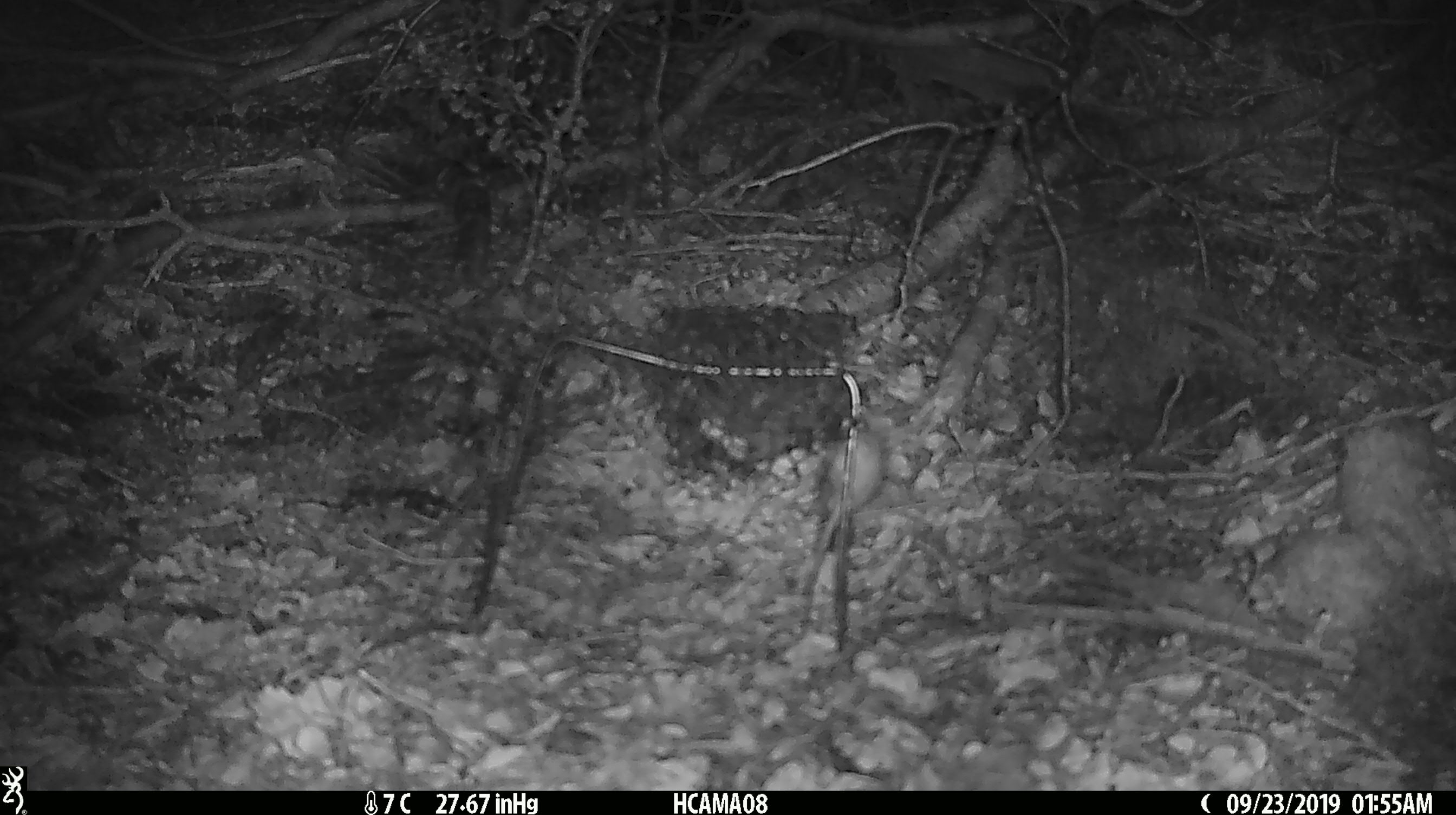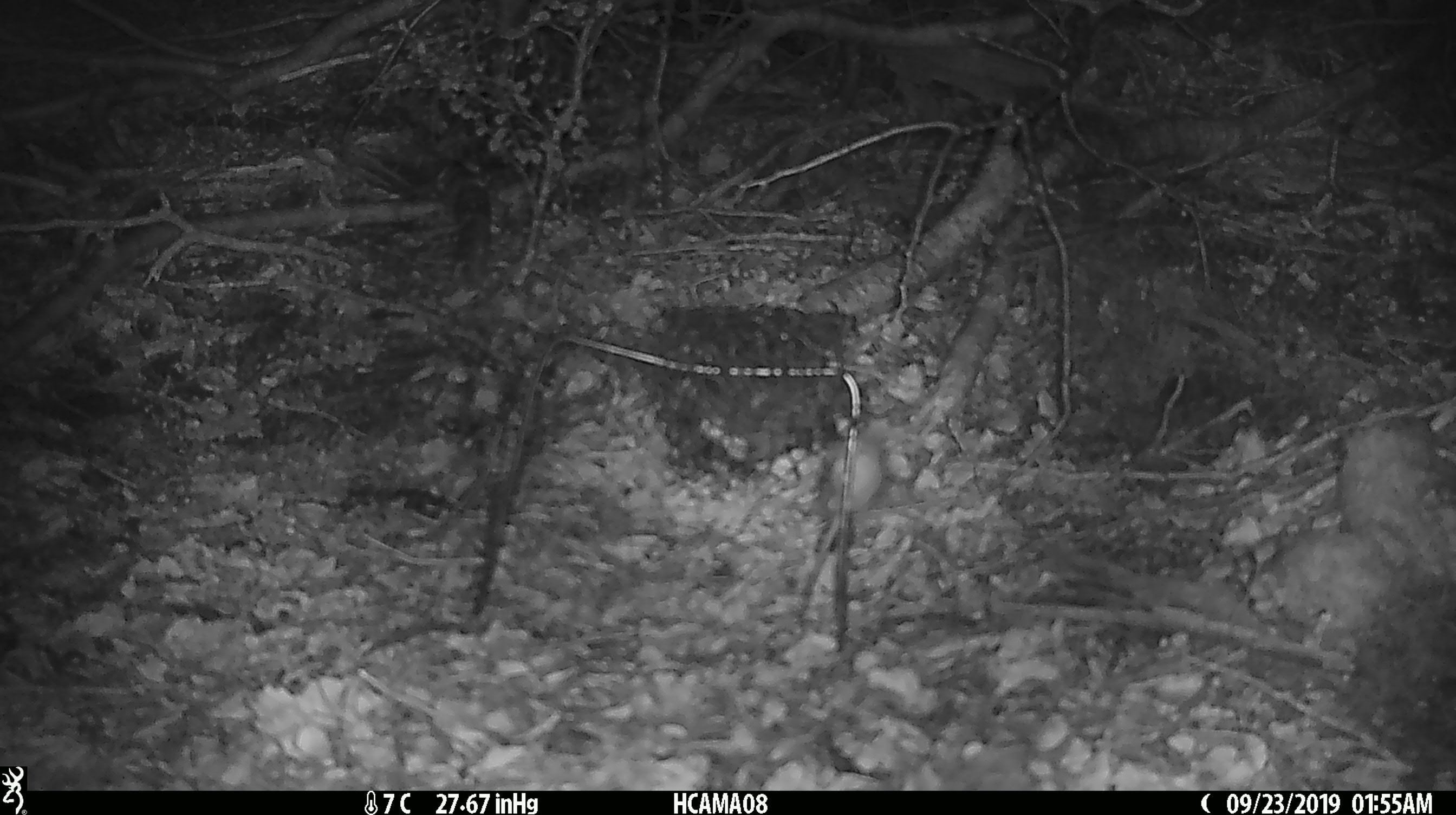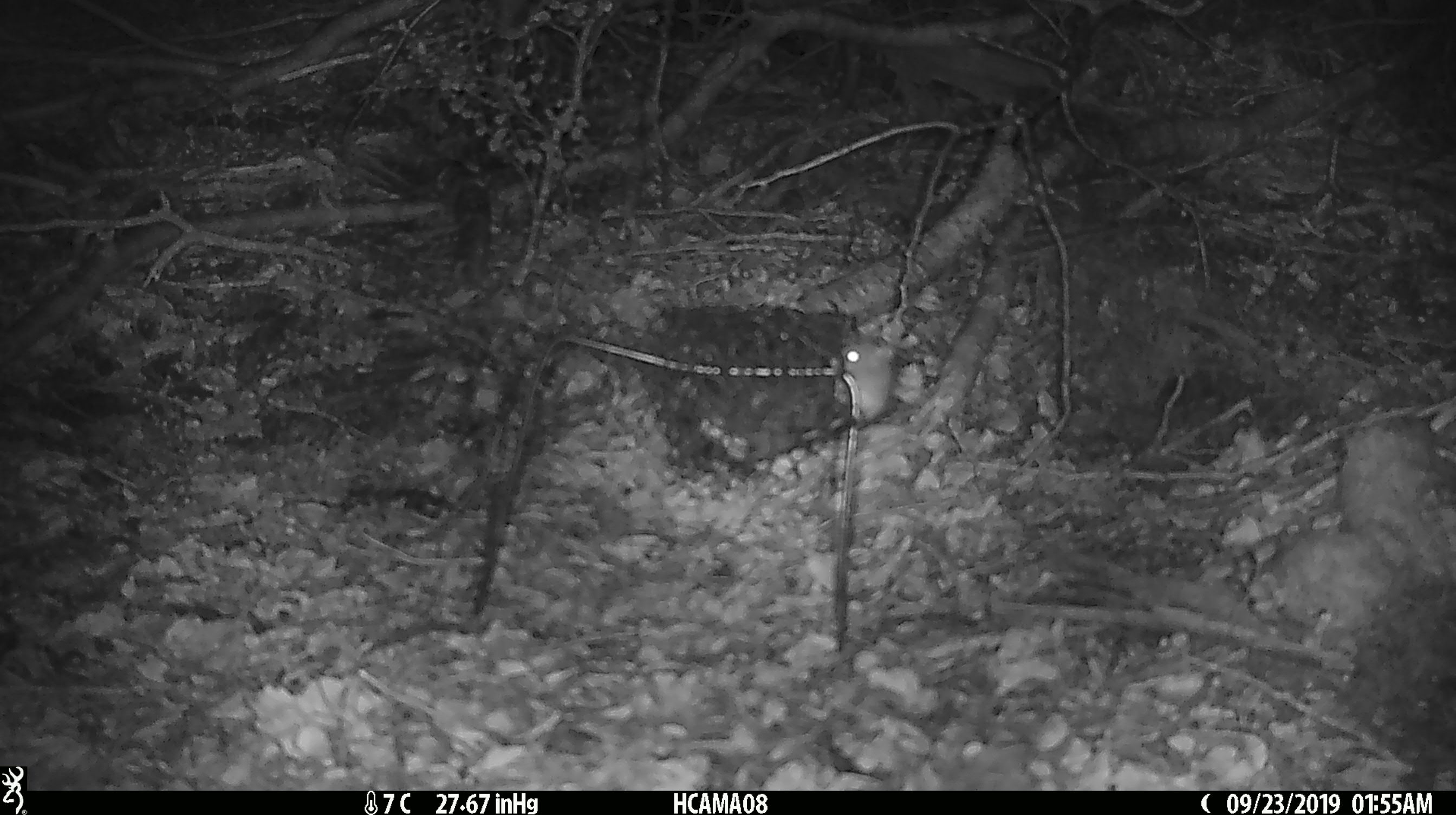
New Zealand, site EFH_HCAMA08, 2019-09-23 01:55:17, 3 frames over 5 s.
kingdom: Animalia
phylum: Chordata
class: Mammalia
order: Rodentia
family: Muridae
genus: Mus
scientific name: Mus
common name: mouse